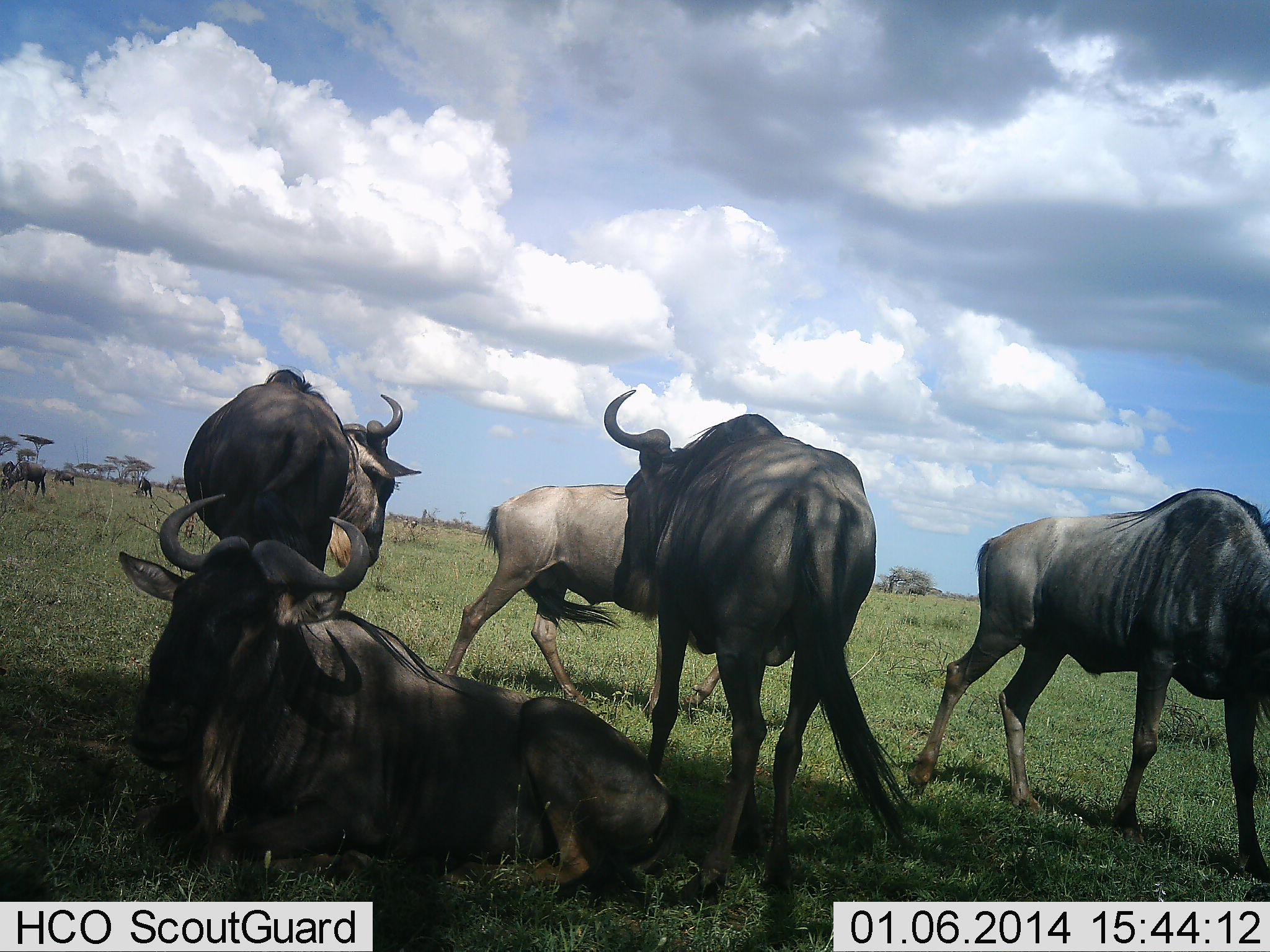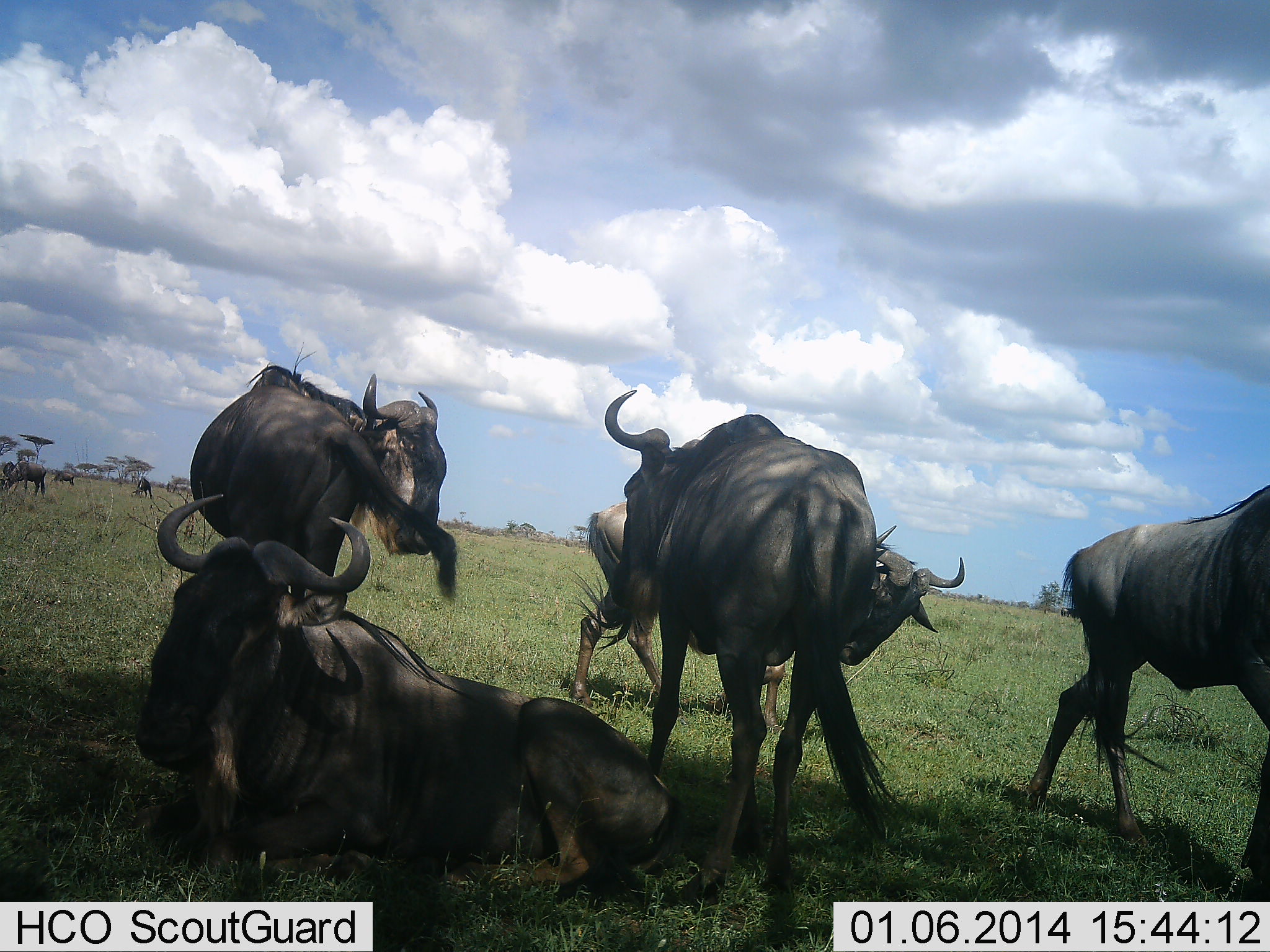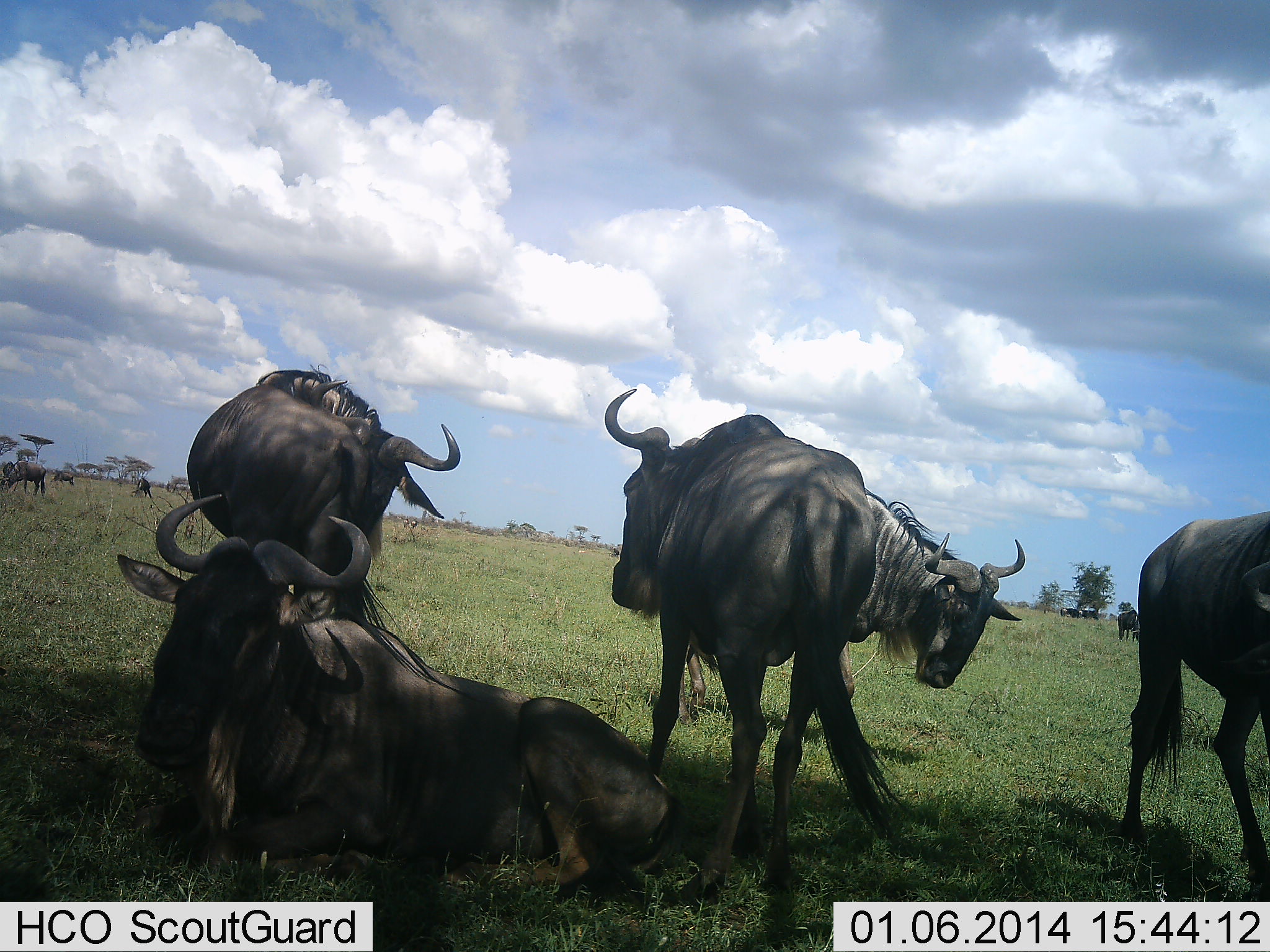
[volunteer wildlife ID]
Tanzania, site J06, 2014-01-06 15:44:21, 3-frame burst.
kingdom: Animalia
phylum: Chordata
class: Mammalia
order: Artiodactyla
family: Bovidae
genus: Connochaetes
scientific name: Connochaetes taurinus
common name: blue wildebeest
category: wildebeest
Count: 9.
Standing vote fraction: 80%.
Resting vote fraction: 100%.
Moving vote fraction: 60%.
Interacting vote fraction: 0%.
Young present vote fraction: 0%.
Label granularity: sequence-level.